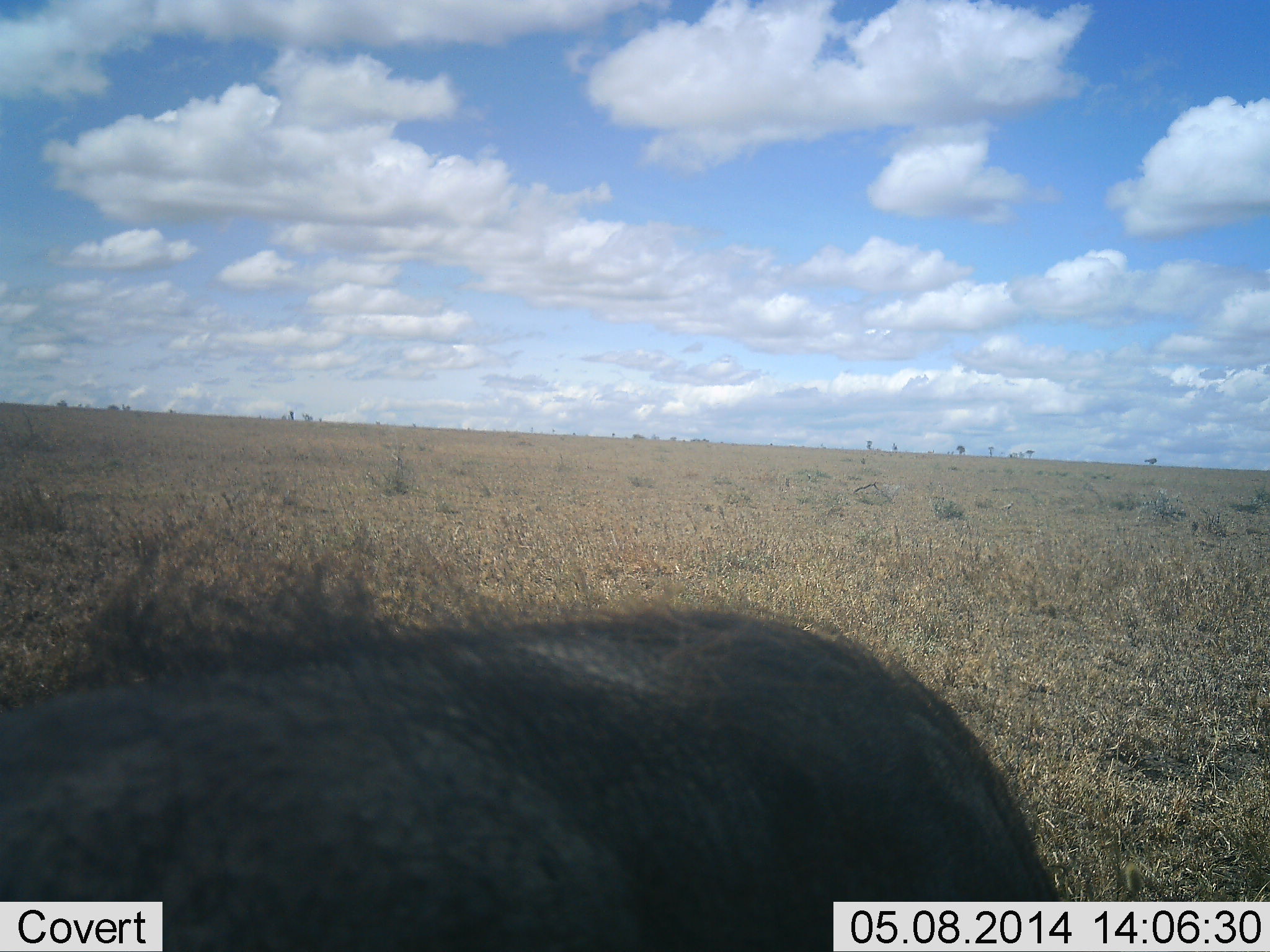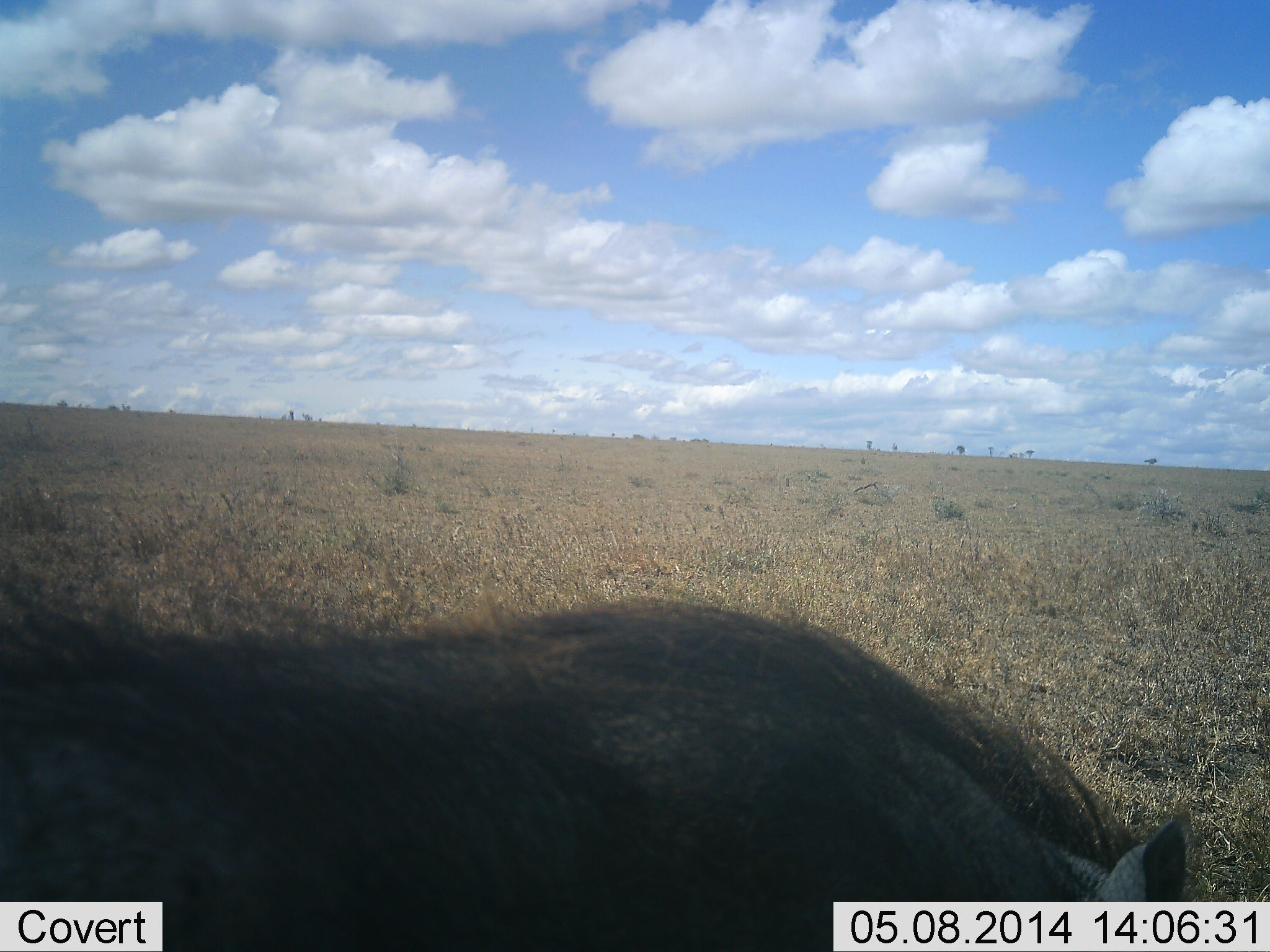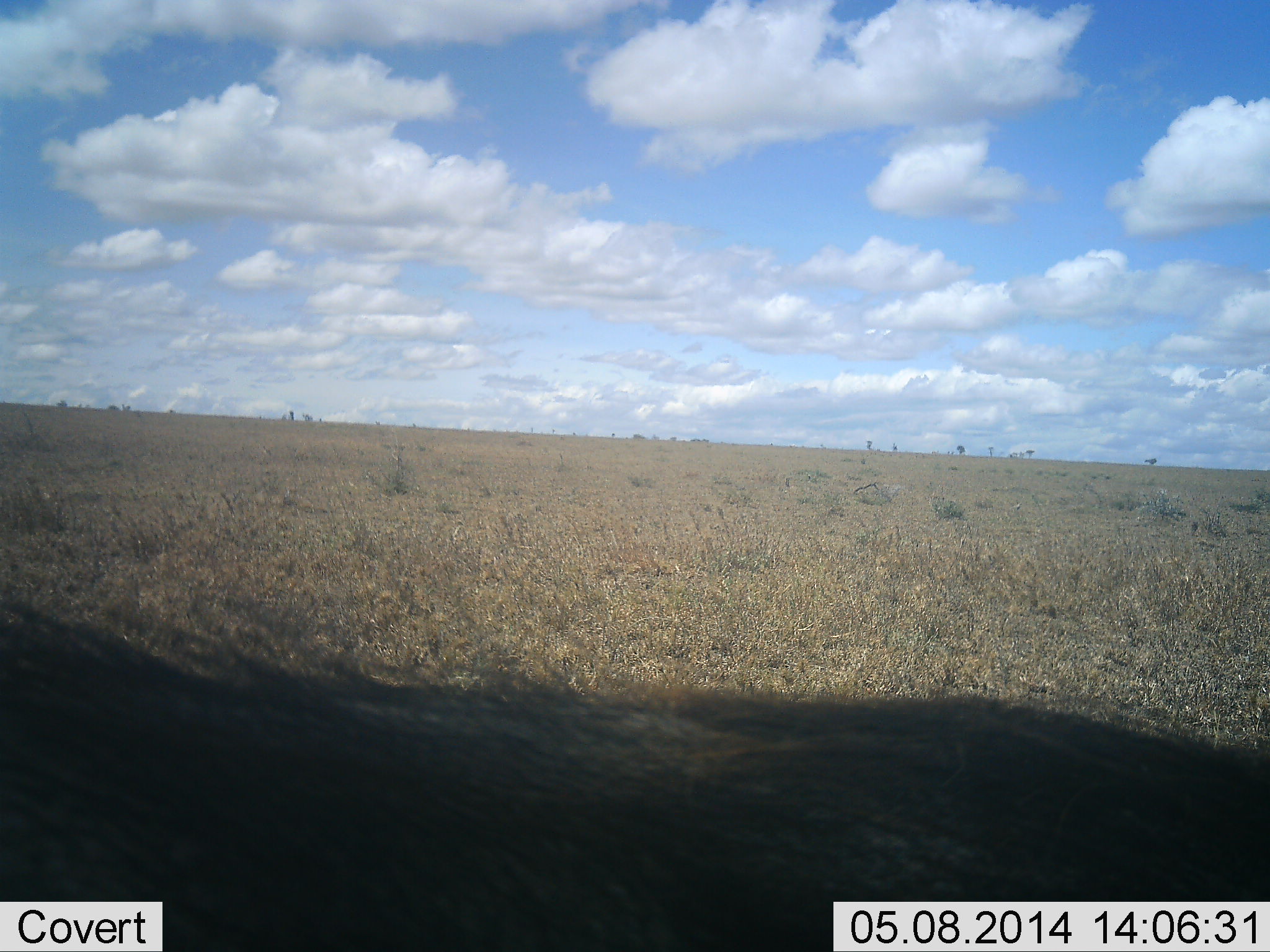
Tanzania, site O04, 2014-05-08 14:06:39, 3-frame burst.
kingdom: Animalia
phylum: Chordata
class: Mammalia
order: Artiodactyla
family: Suidae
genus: Phacochoerus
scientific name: Phacochoerus africanus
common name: warthog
Warthog (Phacochoerus africanus), count 1. Behavior (volunteer vote fractions): standing 80%, resting 0%, moving 30%, interacting 0%. Young present (vote fraction): 0%. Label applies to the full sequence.